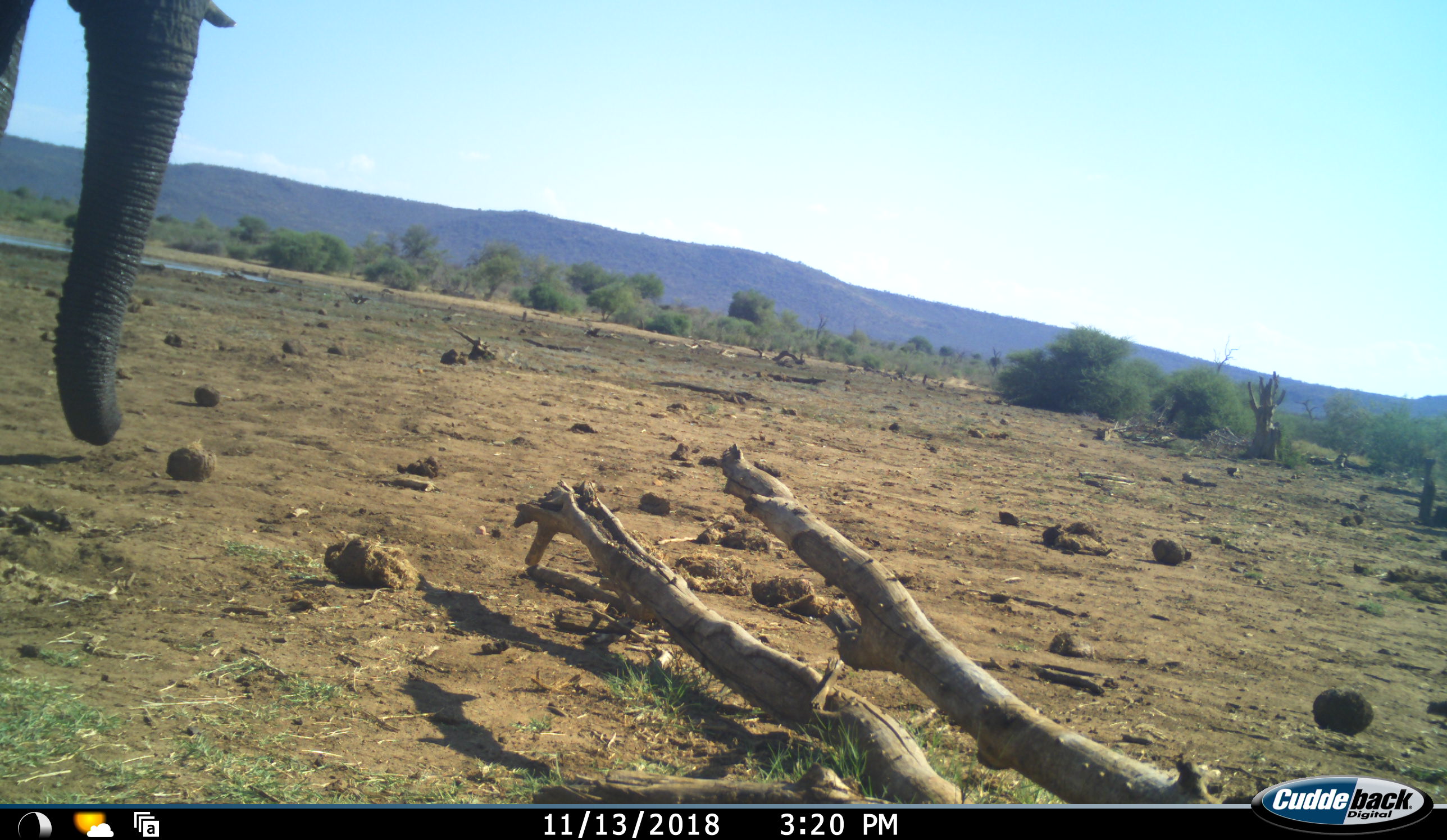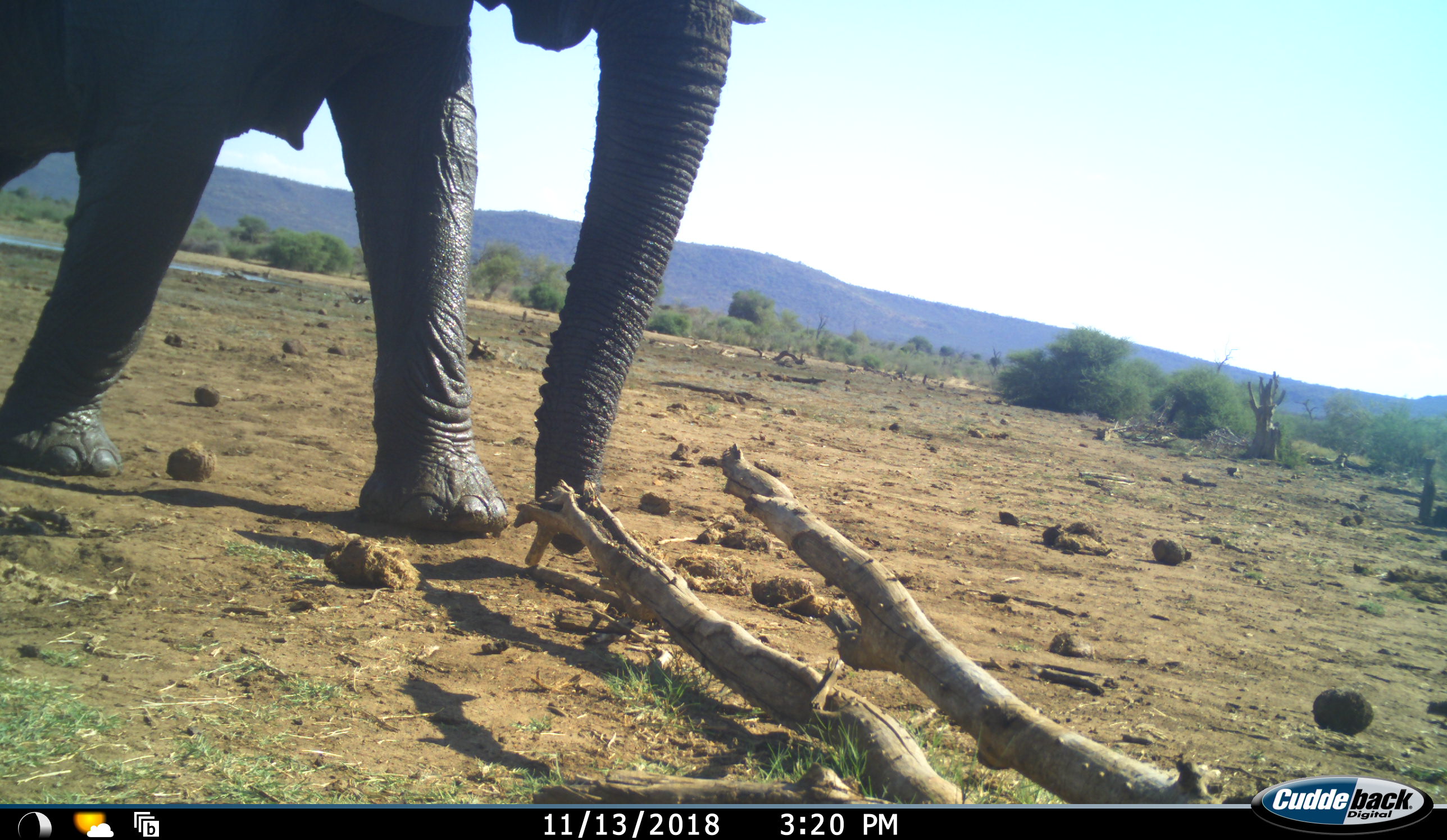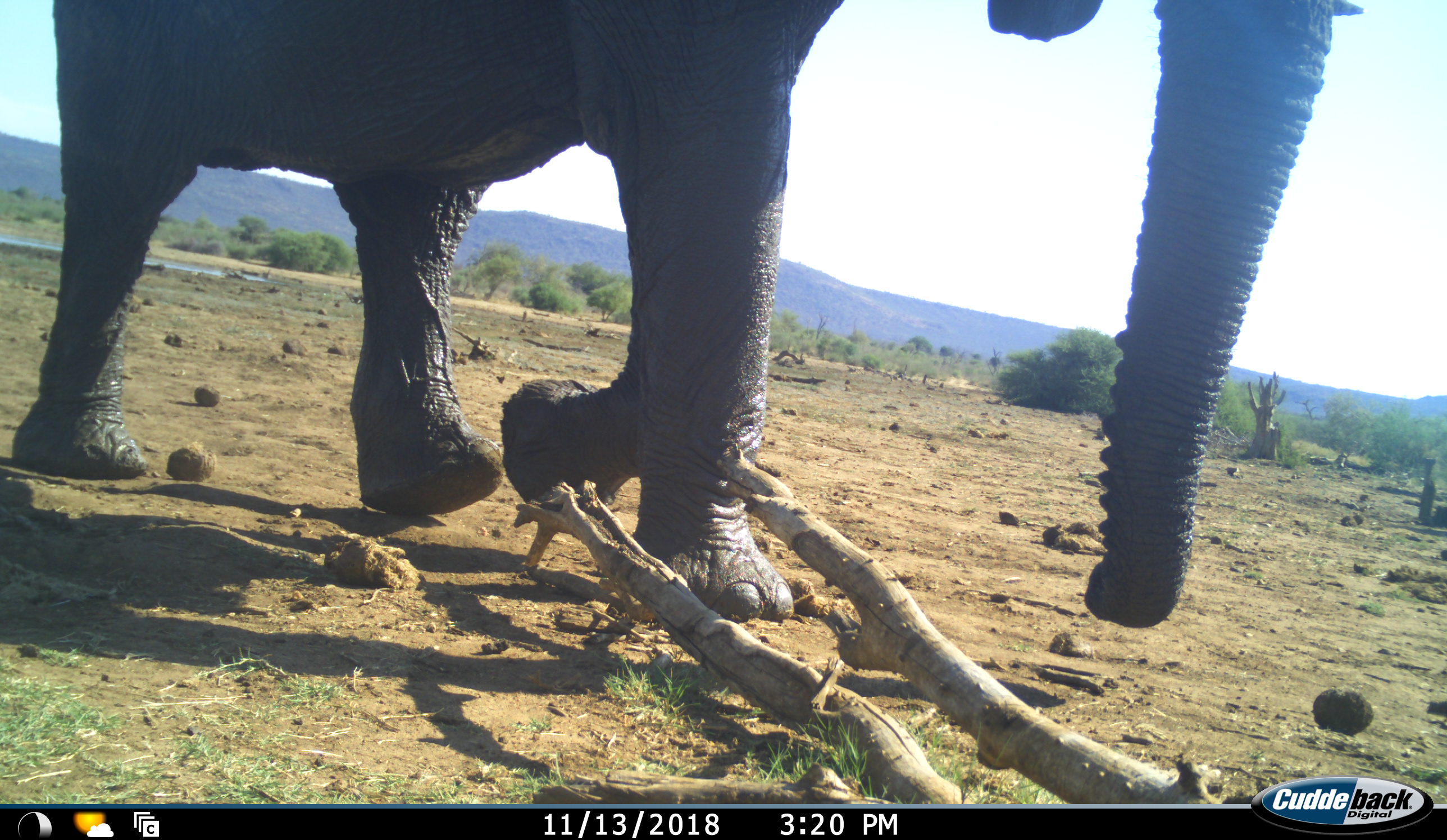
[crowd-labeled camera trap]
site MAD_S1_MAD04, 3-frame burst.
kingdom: Animalia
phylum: Chordata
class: Mammalia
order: Proboscidea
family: Elephantidae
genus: Loxodonta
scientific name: Loxodonta africana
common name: african bush elephant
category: elephant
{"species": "elephant (african bush elephant) (Loxodonta africana)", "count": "1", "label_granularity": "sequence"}